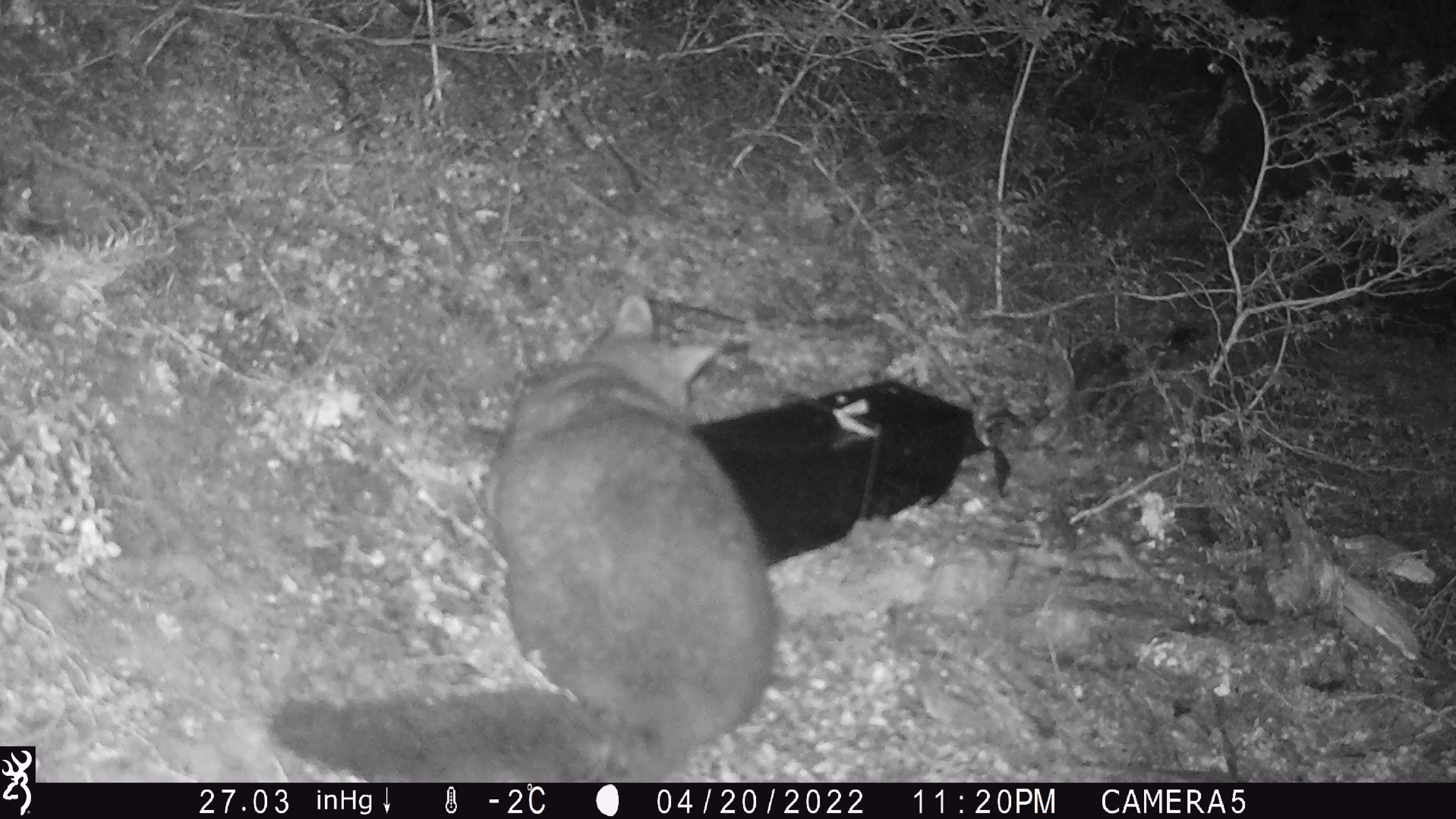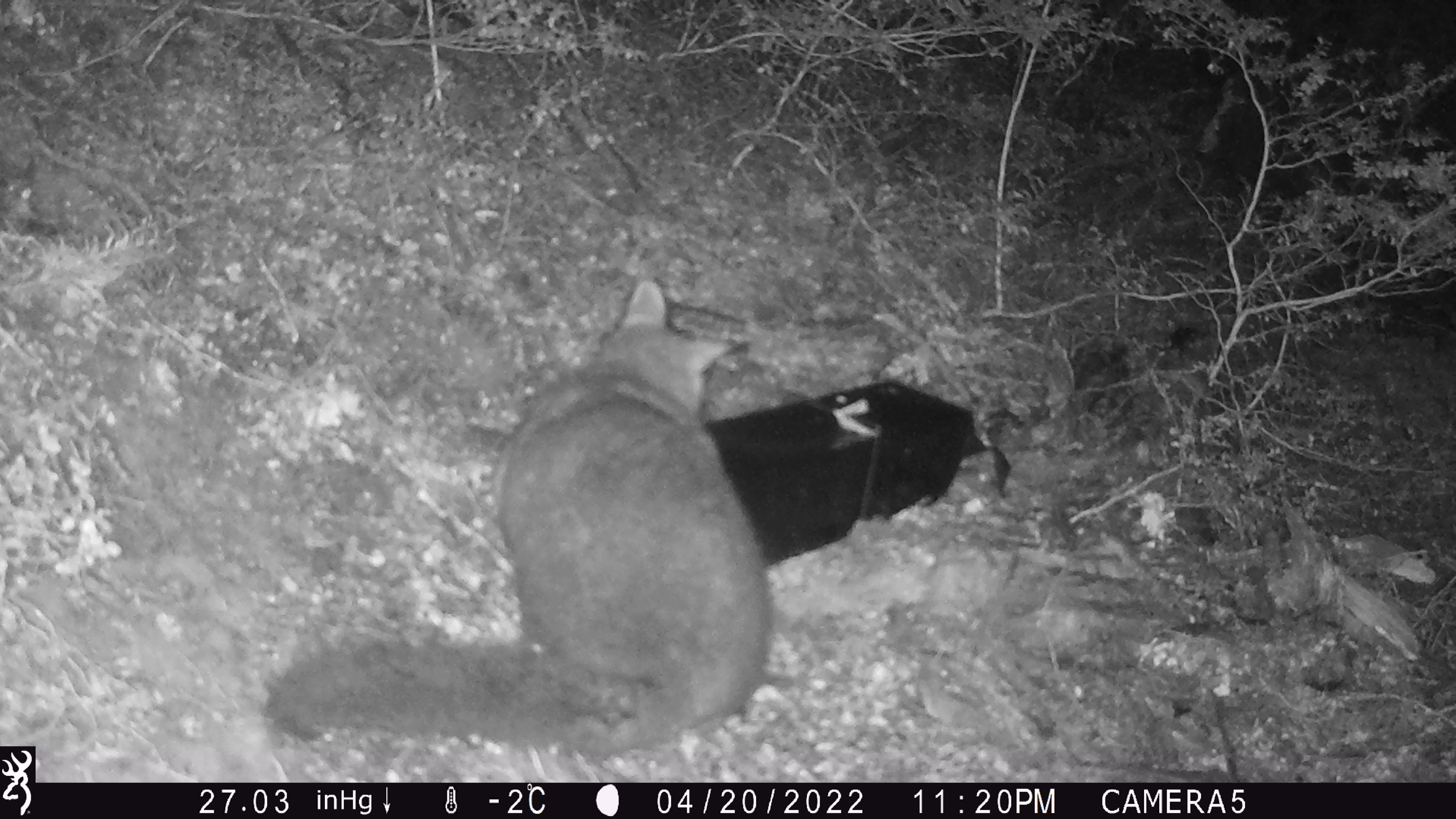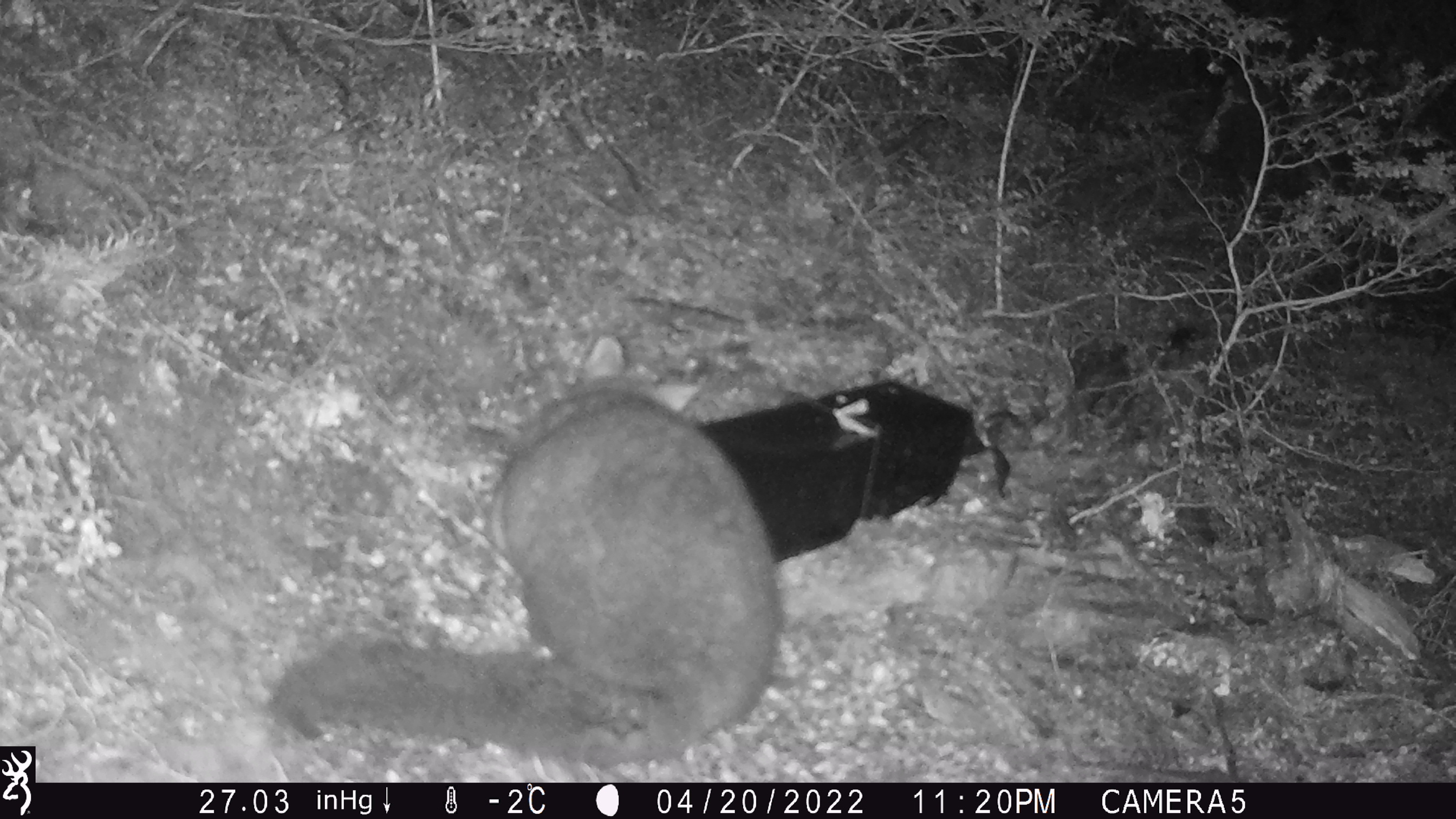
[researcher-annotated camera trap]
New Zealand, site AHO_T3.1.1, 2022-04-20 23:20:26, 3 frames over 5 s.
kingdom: Animalia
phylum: Chordata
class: Mammalia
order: Diprotodontia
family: Phalangeridae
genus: Trichosurus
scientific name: Trichosurus vulpecula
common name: common brushtail possum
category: possum